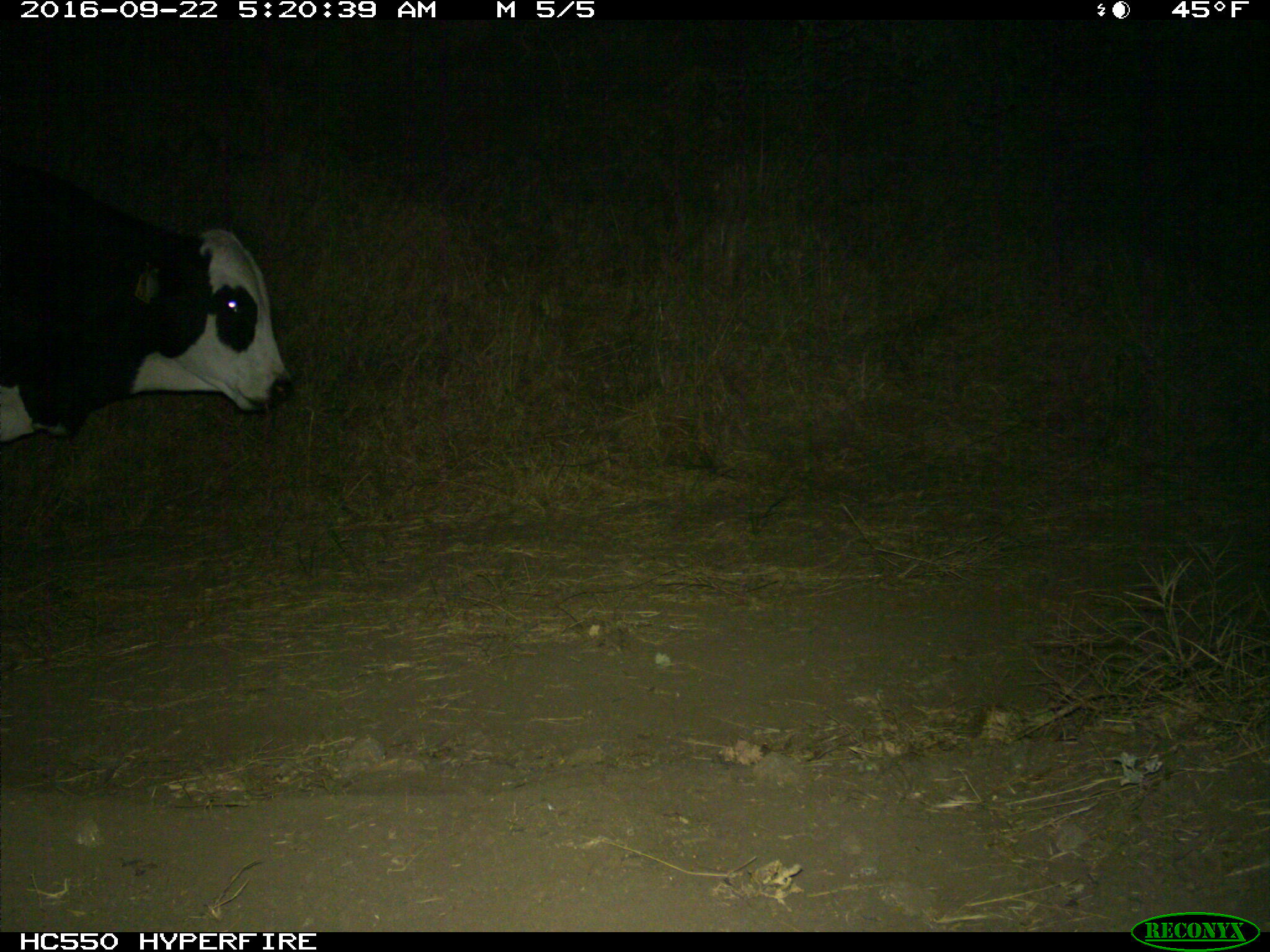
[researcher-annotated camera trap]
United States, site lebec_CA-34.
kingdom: Animalia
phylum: Chordata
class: Mammalia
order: Artiodactyla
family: Bovidae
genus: Bos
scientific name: Bos taurus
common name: domestic cow